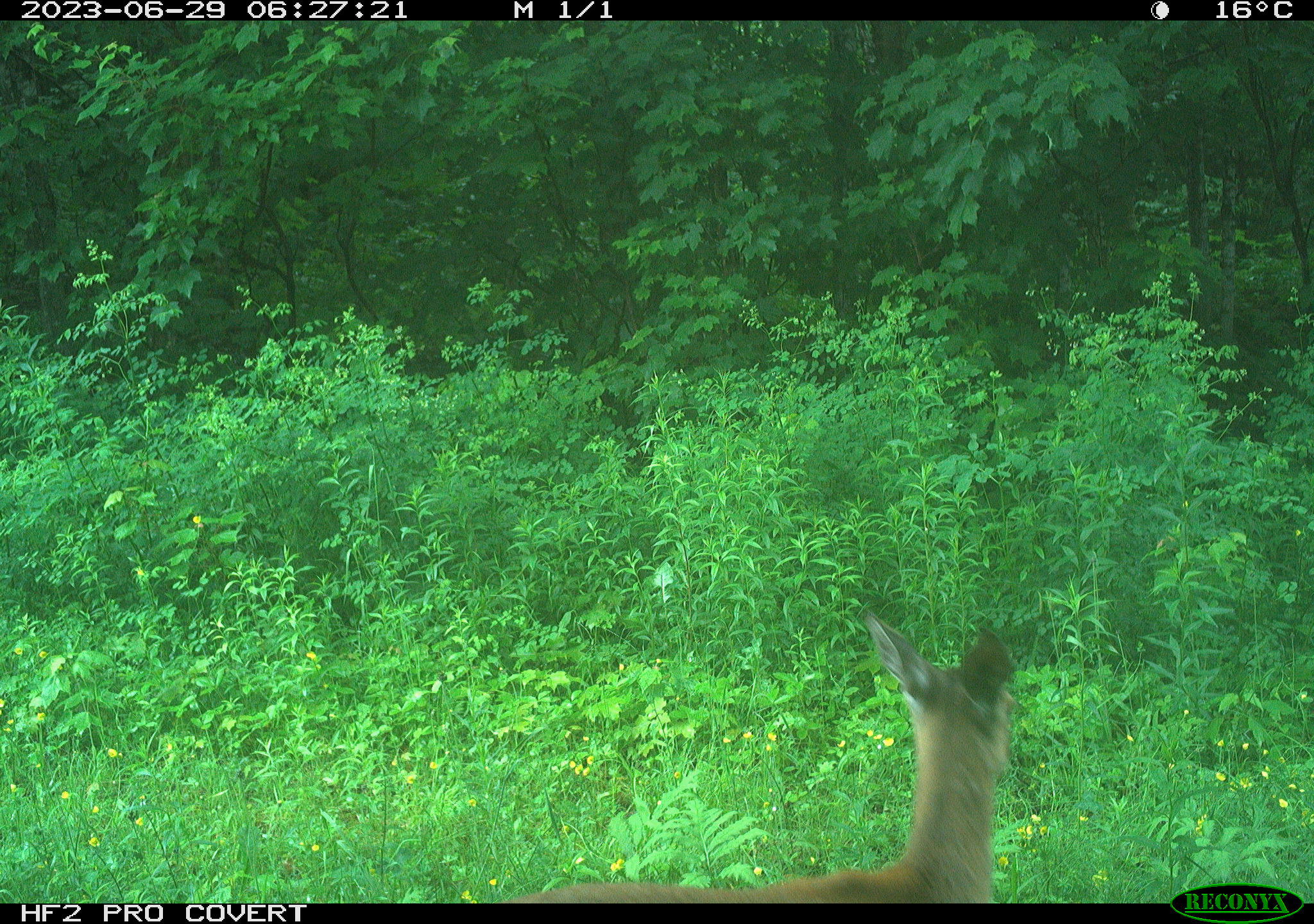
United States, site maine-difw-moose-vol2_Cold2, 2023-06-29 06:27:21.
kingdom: Animalia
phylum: Chordata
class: Mammalia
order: Artiodactyla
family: Cervidae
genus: Odocoileus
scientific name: Odocoileus virginianus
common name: white-tailed deer